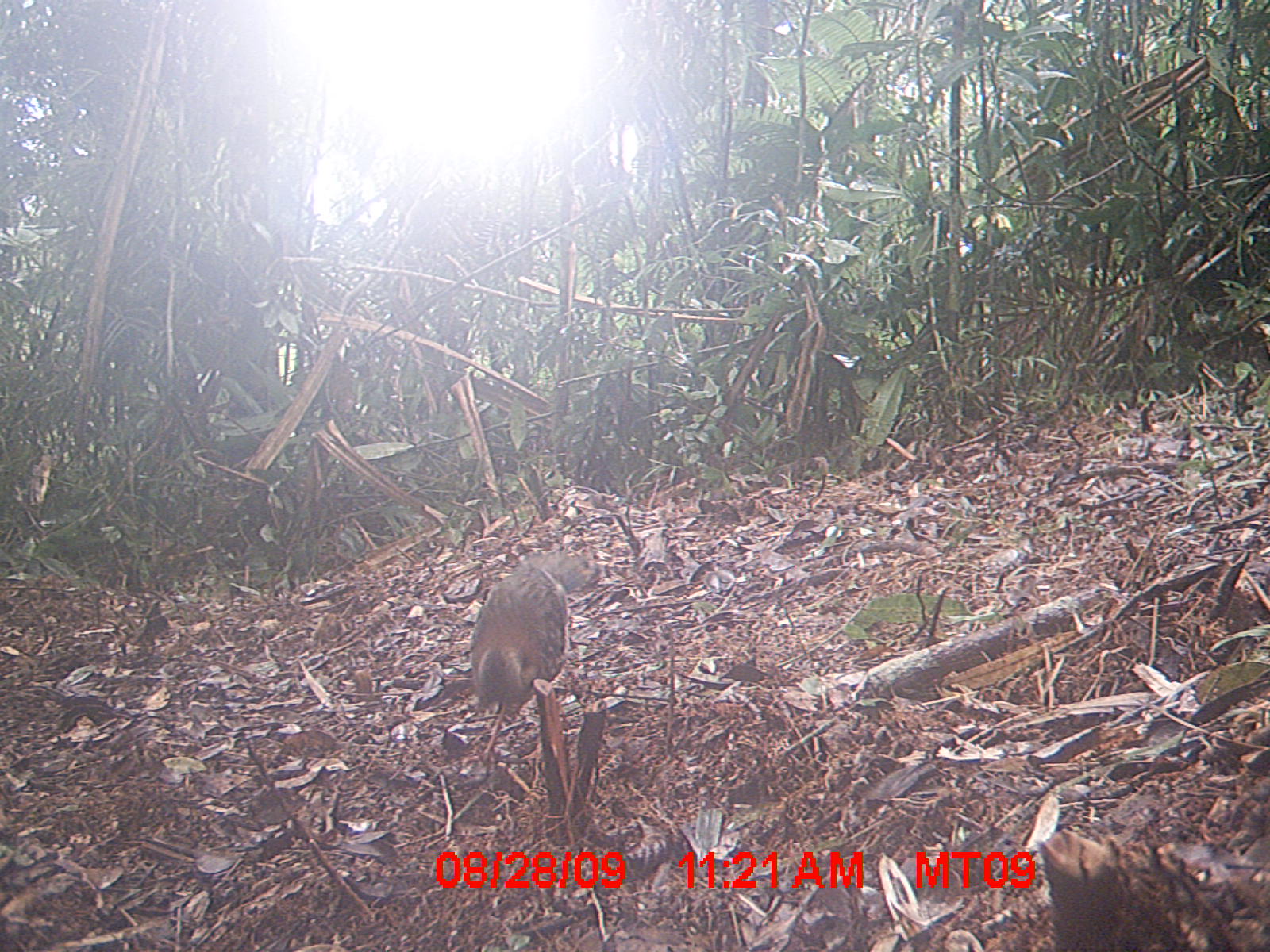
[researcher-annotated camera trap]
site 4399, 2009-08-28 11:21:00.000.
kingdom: Animalia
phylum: Chordata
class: Aves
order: Coraciiformes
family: Brachypteraciidae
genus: Brachypteracias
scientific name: Brachypteracias squamiger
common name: scaly ground-roller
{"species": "Brachypteracias squamiger (scaly ground-roller)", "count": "1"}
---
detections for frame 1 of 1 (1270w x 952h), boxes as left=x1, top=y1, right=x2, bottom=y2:
brachypteracias squamiger: left=468, top=548, right=602, bottom=771